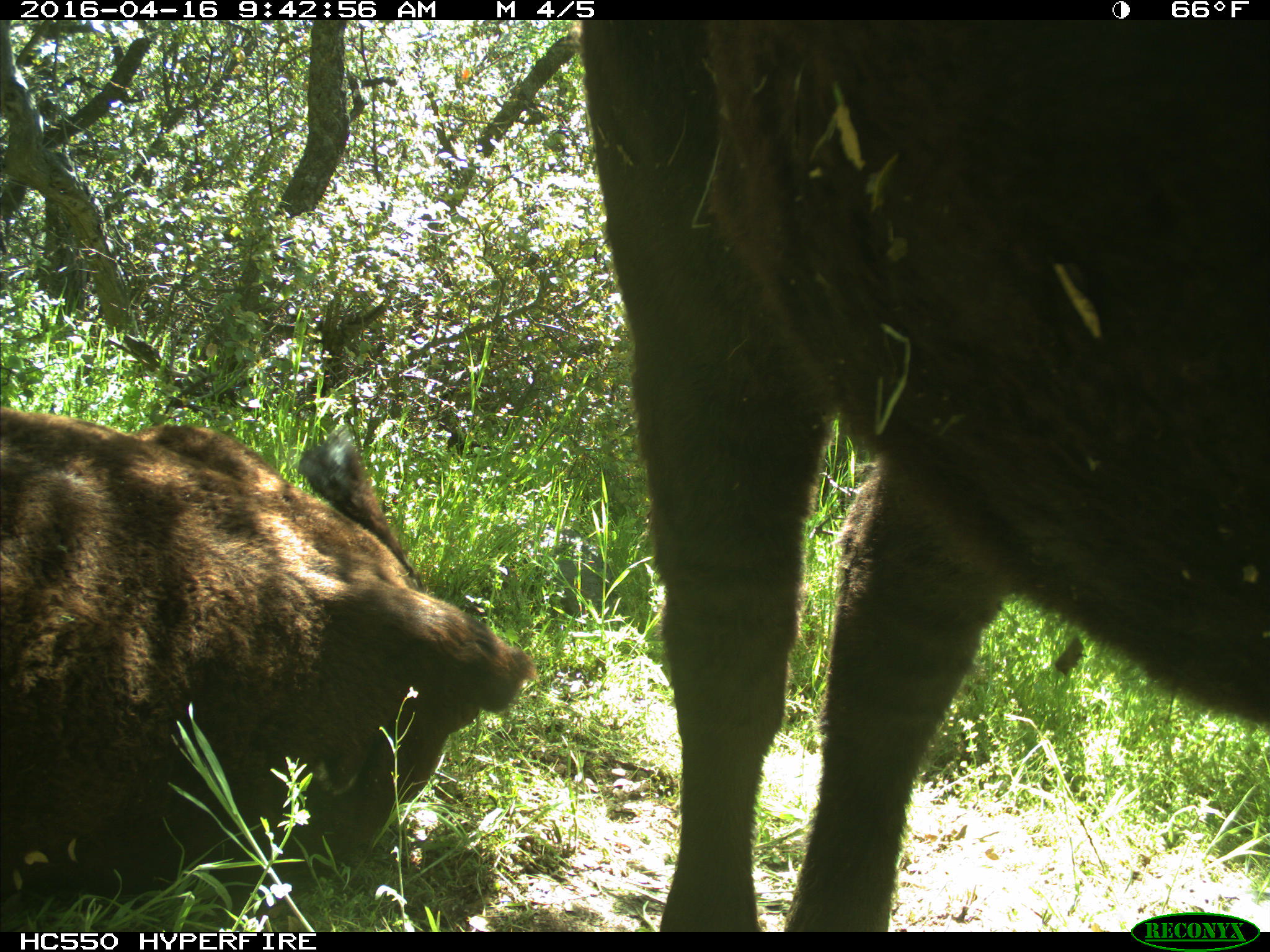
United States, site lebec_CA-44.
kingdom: Animalia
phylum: Chordata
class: Mammalia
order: Artiodactyla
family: Bovidae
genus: Bos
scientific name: Bos taurus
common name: domestic cow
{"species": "Bos taurus (domestic cow)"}